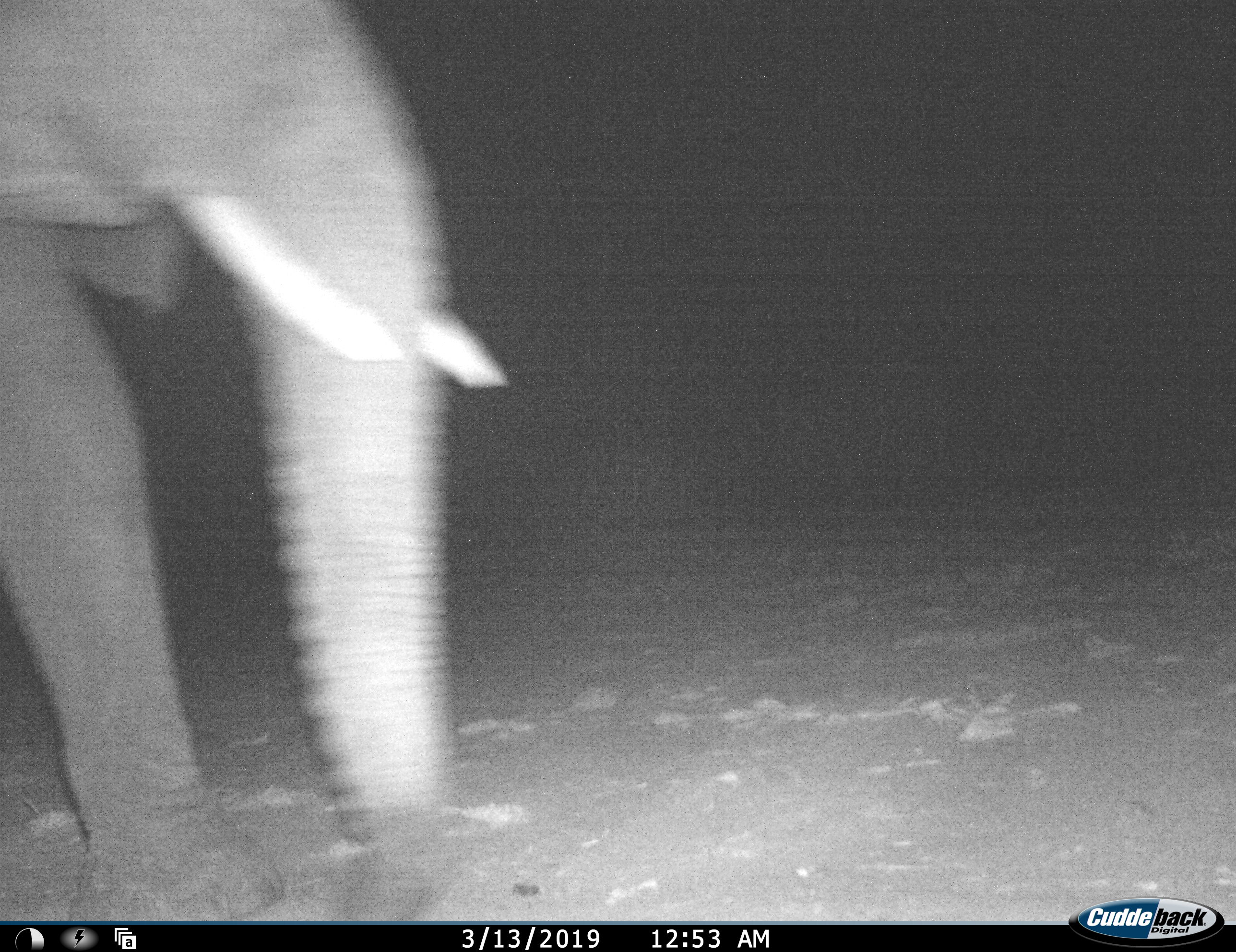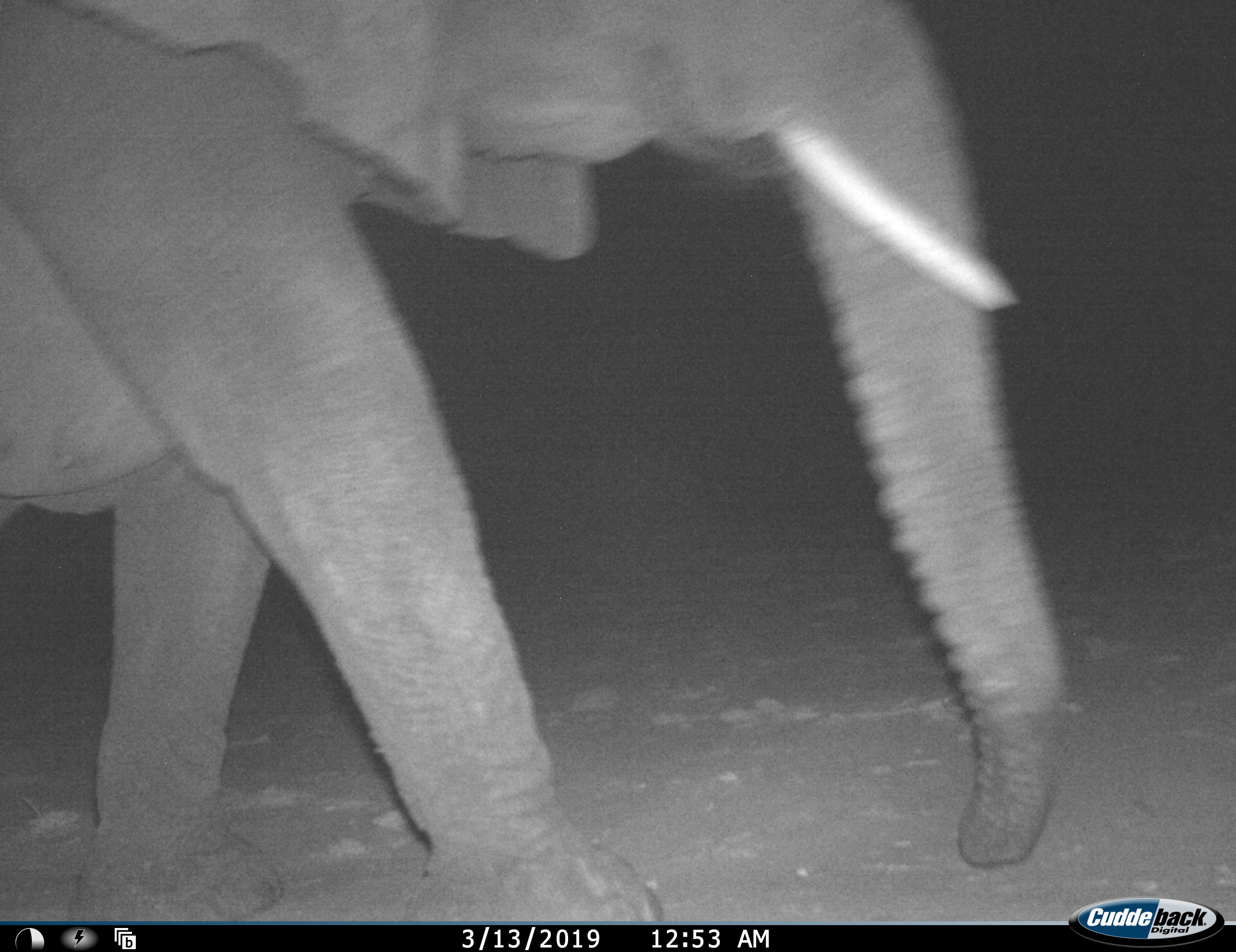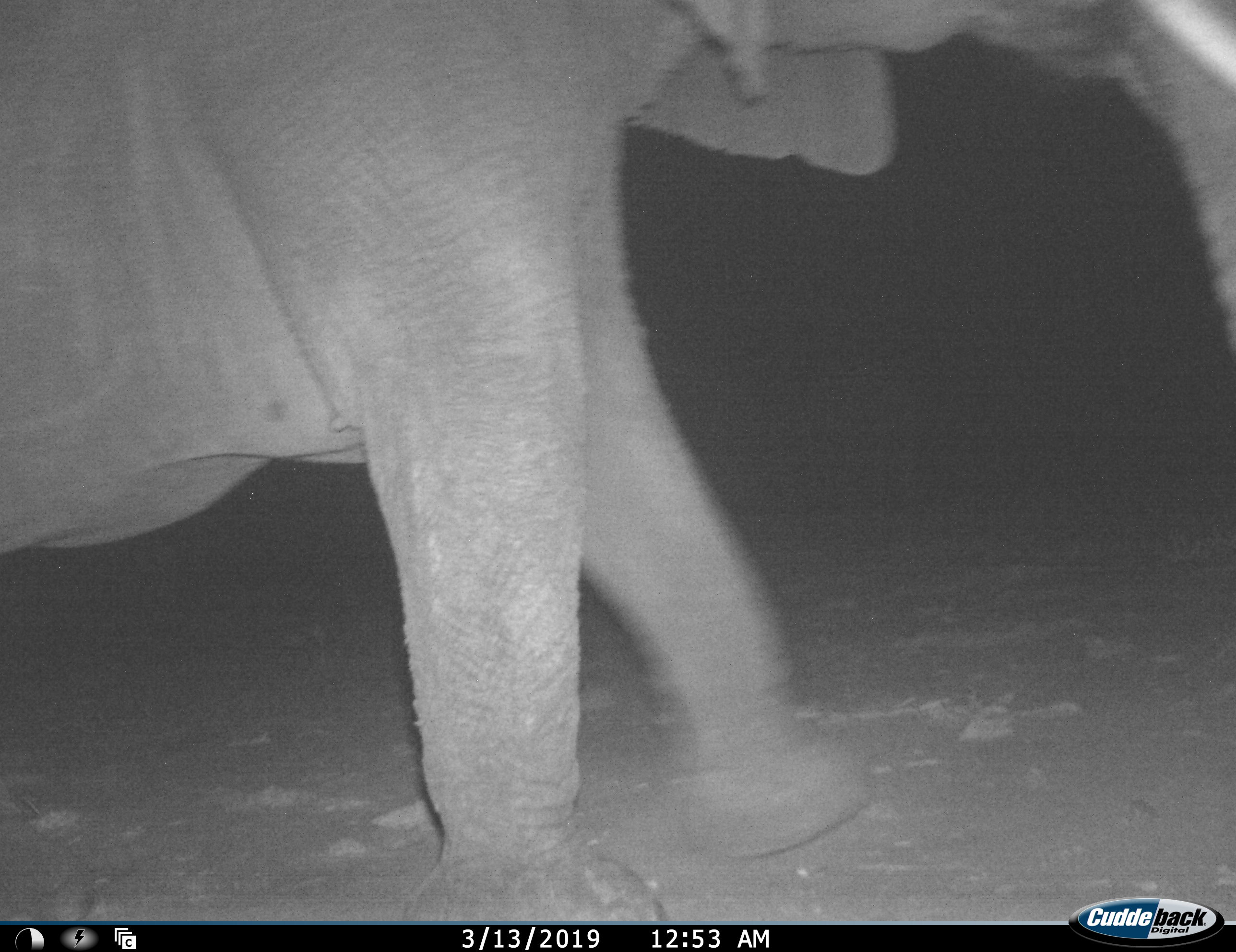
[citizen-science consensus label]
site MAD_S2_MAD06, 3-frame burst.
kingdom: Animalia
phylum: Chordata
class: Mammalia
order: Proboscidea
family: Elephantidae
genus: Loxodonta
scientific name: Loxodonta africana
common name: african bush elephant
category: elephant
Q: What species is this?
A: Elephant (african bush elephant) (Loxodonta africana).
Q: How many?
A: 1.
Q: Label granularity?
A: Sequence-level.